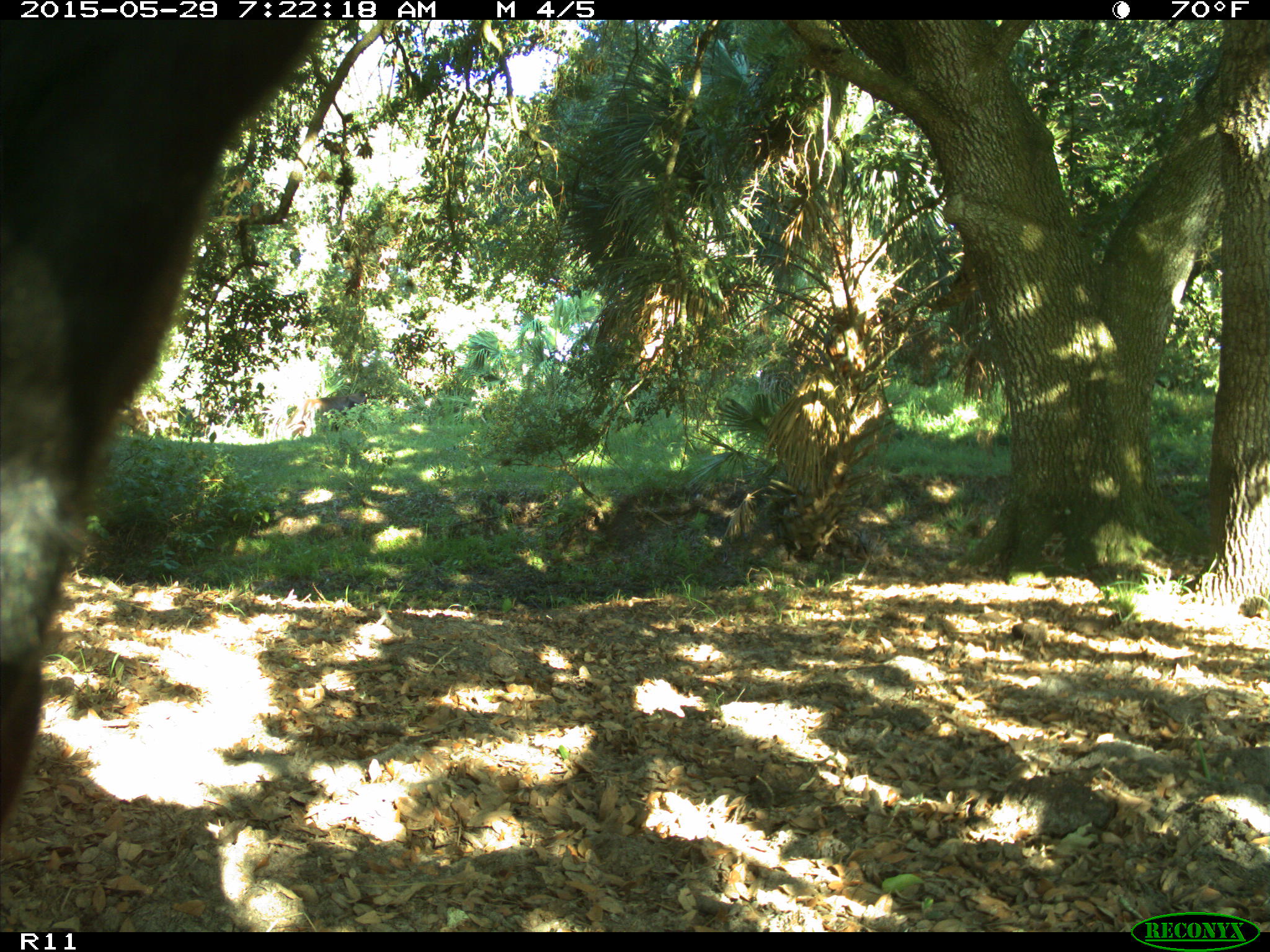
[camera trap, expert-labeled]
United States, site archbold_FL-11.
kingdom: Animalia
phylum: Chordata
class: Mammalia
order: Artiodactyla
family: Bovidae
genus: Bos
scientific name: Bos taurus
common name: domestic cow